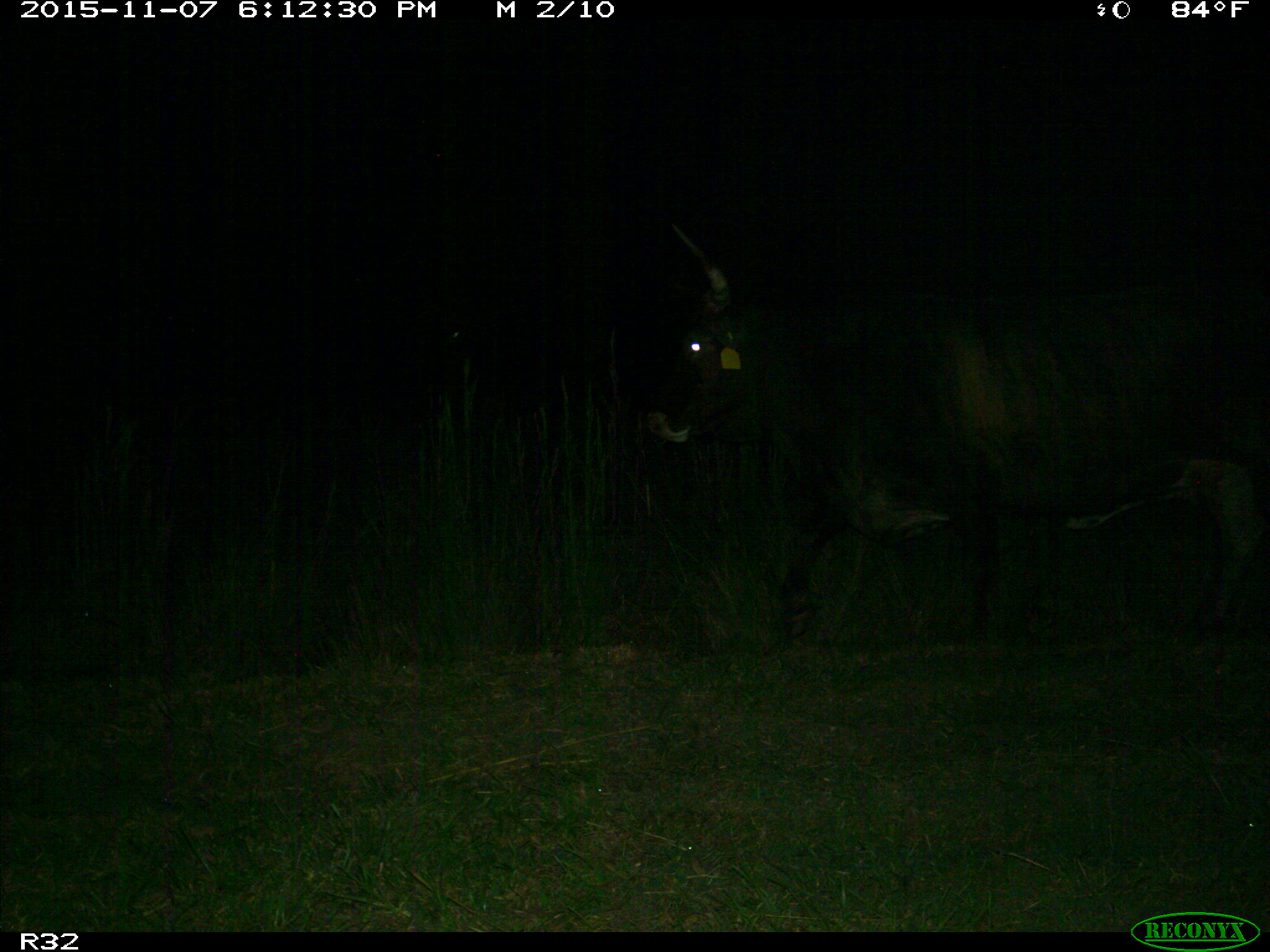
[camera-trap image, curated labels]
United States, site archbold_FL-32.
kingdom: Animalia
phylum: Chordata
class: Mammalia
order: Artiodactyla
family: Bovidae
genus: Bos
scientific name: Bos taurus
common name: domestic cow